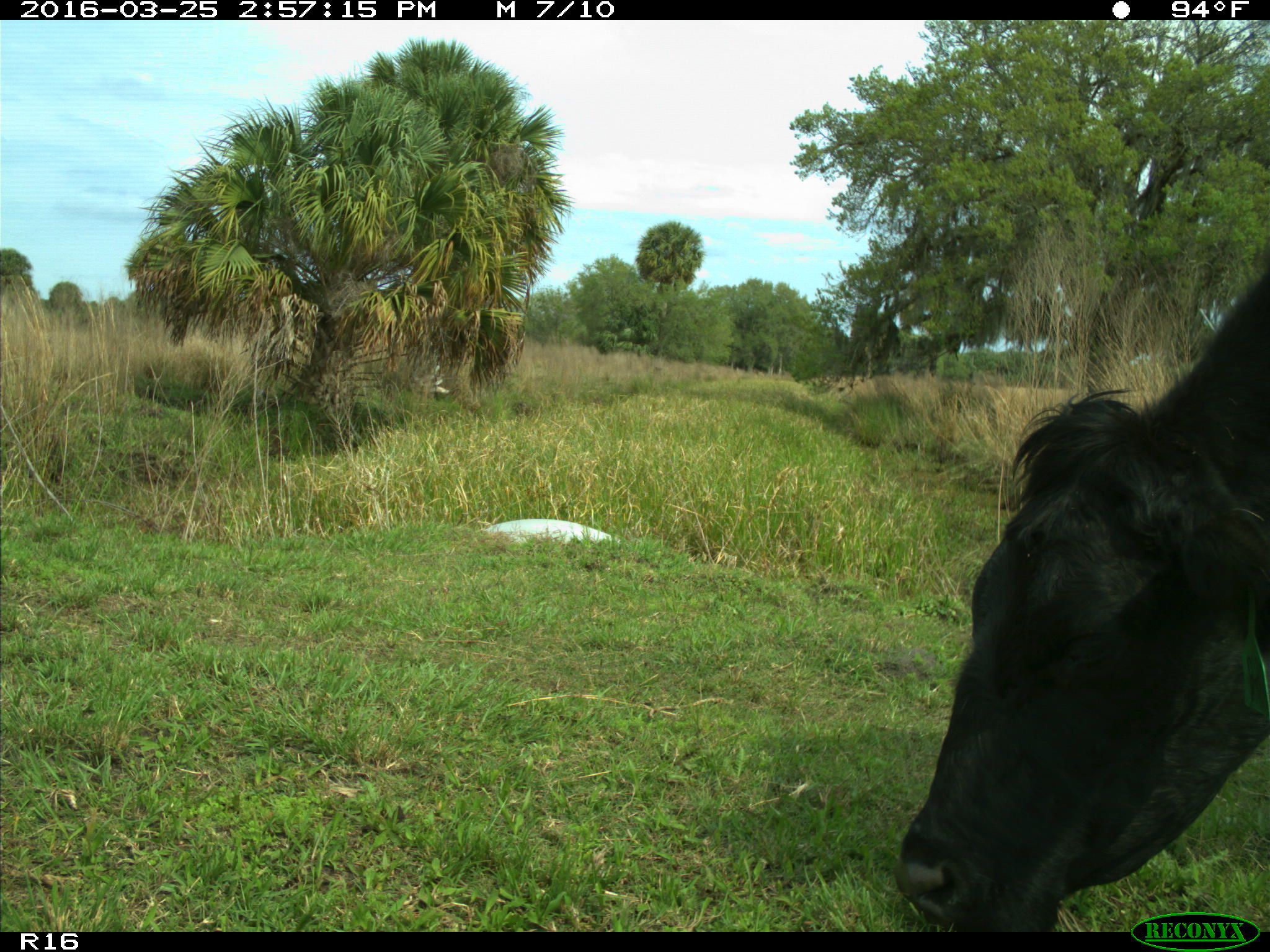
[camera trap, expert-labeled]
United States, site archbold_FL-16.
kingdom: Animalia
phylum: Chordata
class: Mammalia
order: Artiodactyla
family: Bovidae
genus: Bos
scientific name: Bos taurus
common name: domestic cow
Bos taurus (domestic cow).